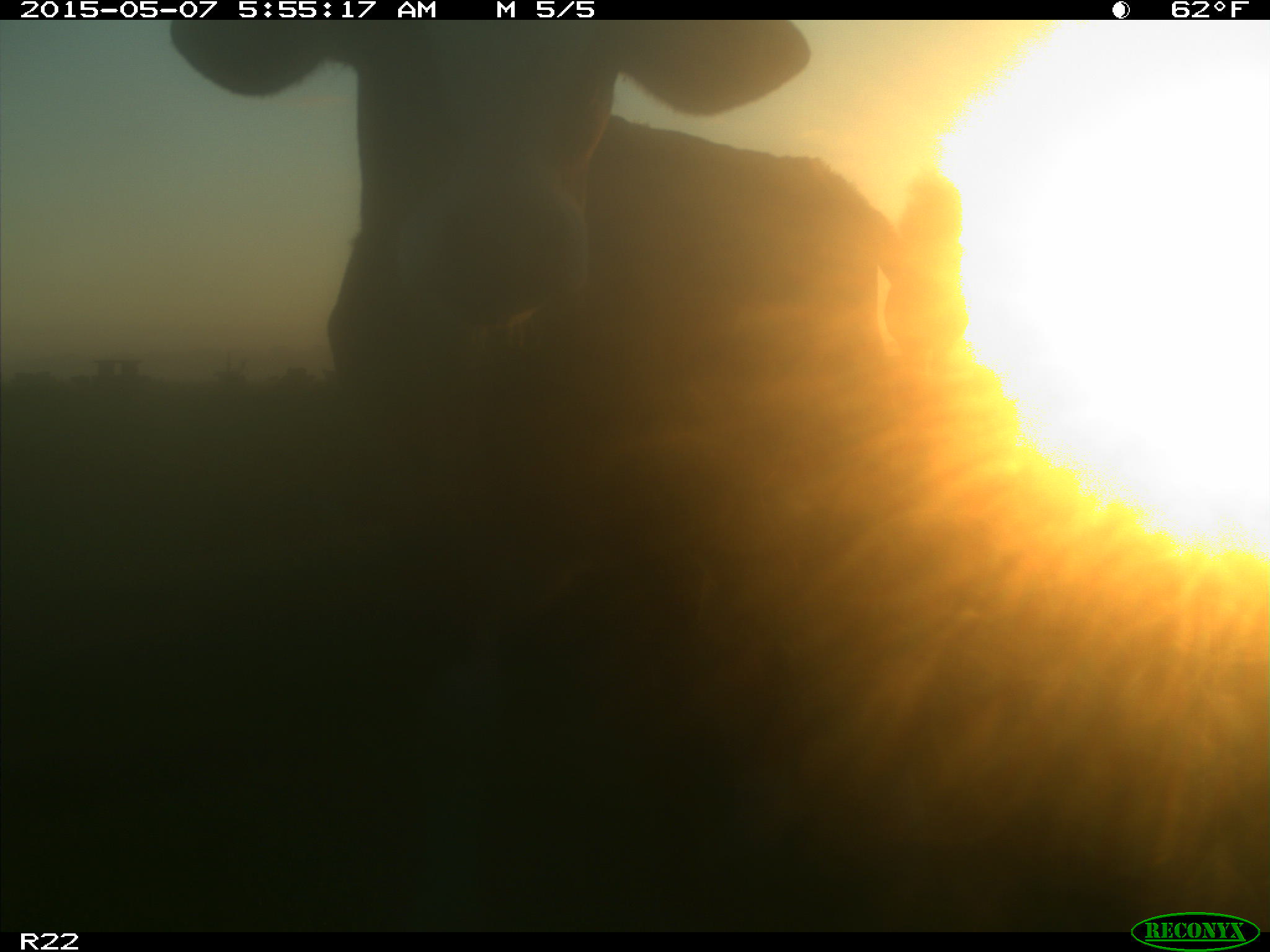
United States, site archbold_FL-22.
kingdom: Animalia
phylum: Chordata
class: Mammalia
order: Artiodactyla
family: Bovidae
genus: Bos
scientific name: Bos taurus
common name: domestic cow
Bos taurus (domestic cow).